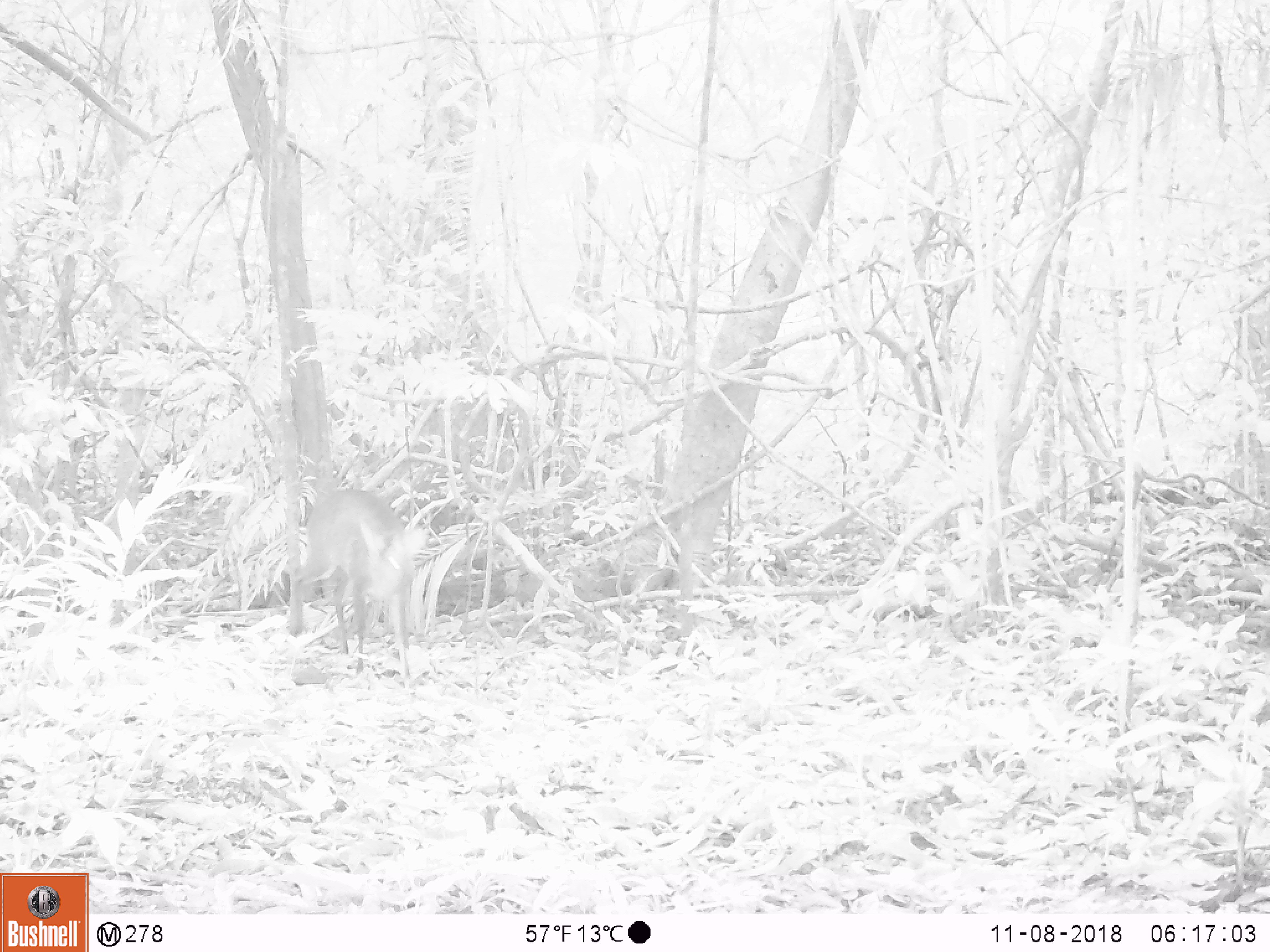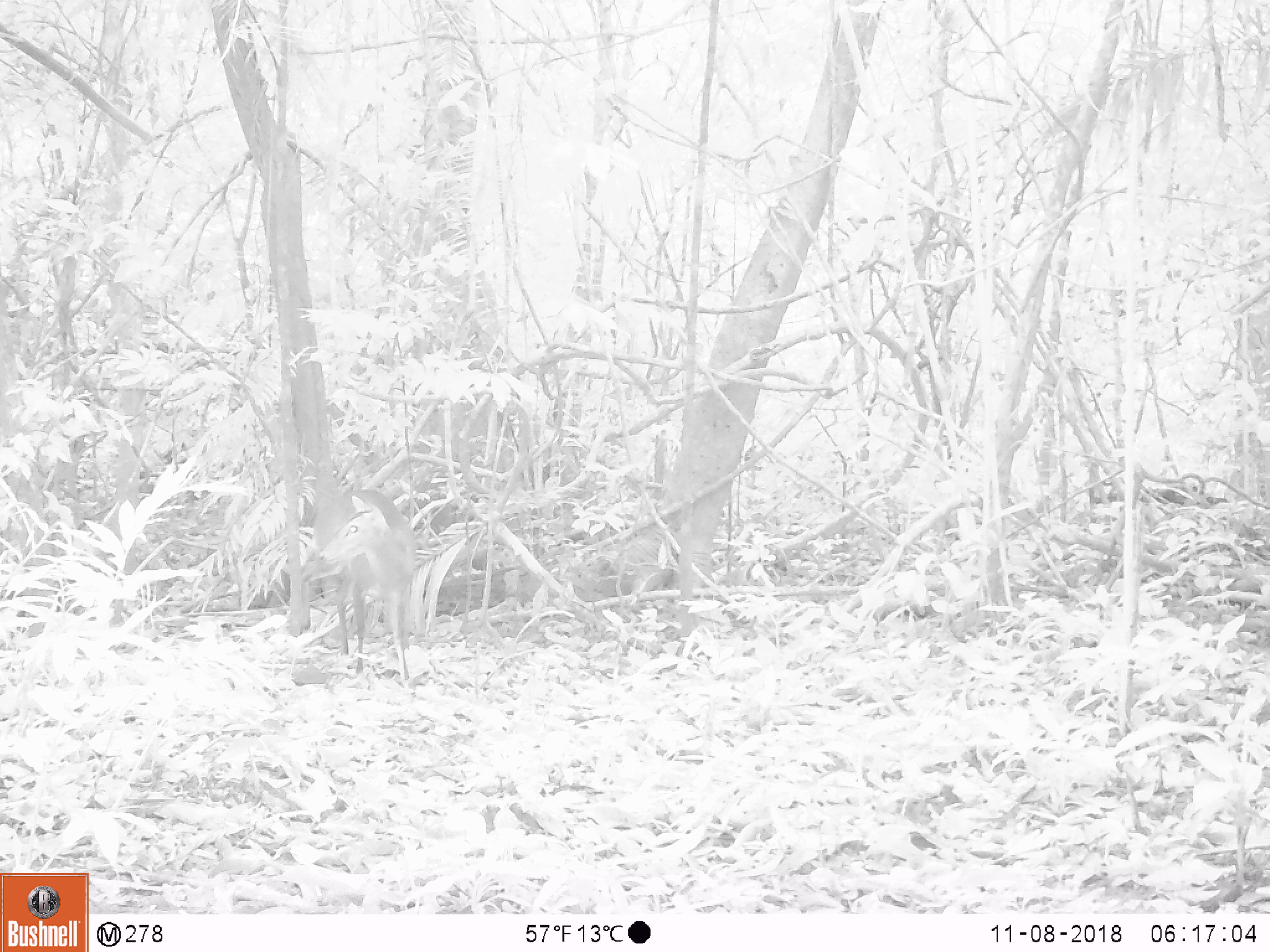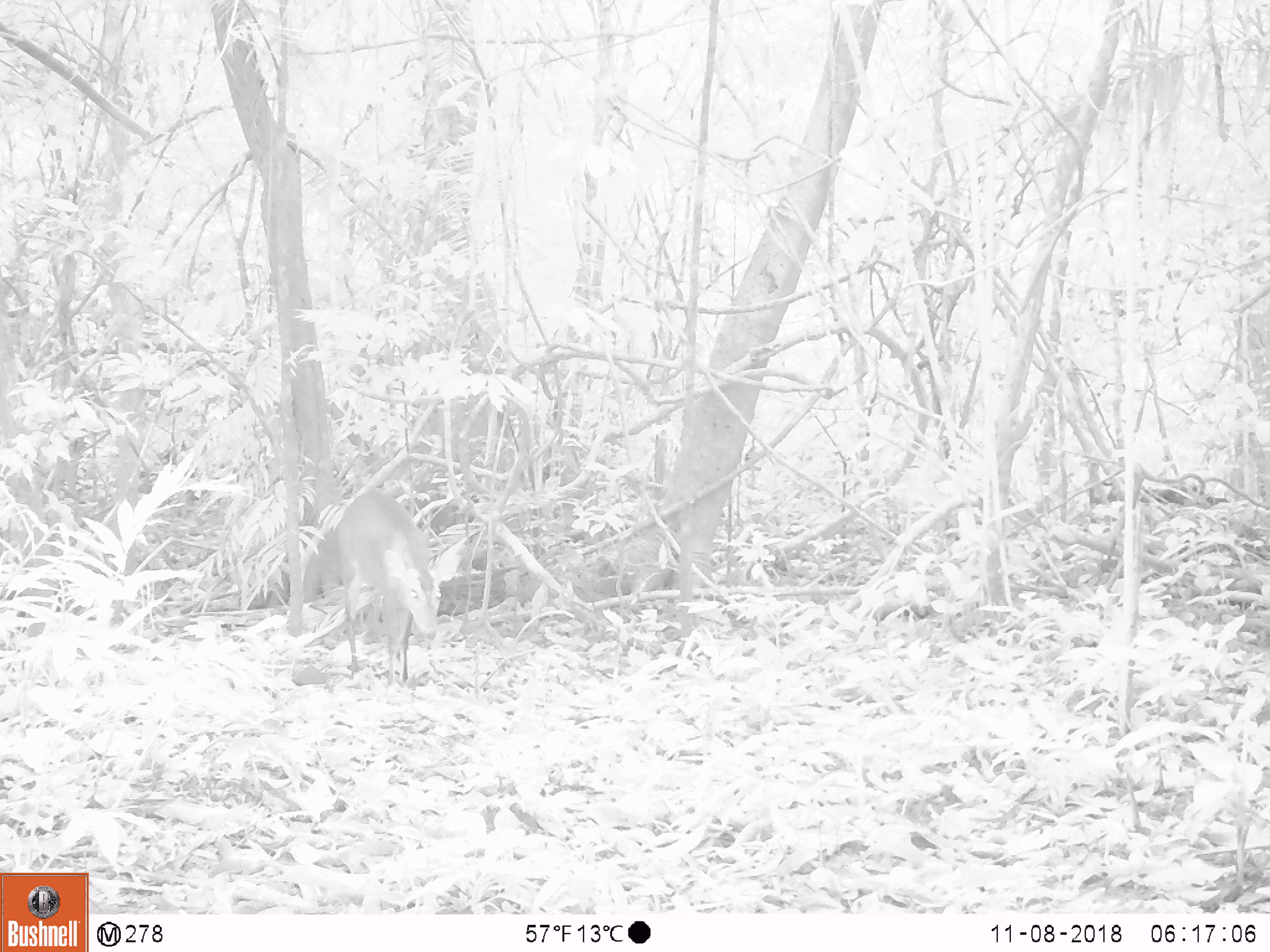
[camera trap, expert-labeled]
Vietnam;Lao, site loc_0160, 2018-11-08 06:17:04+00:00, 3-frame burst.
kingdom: Animalia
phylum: Chordata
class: Mammalia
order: Artiodactyla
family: Cervidae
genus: Muntiacus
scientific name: Muntiacus vuquangensis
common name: large-antlered muntjac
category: large antlered muntjac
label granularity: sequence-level